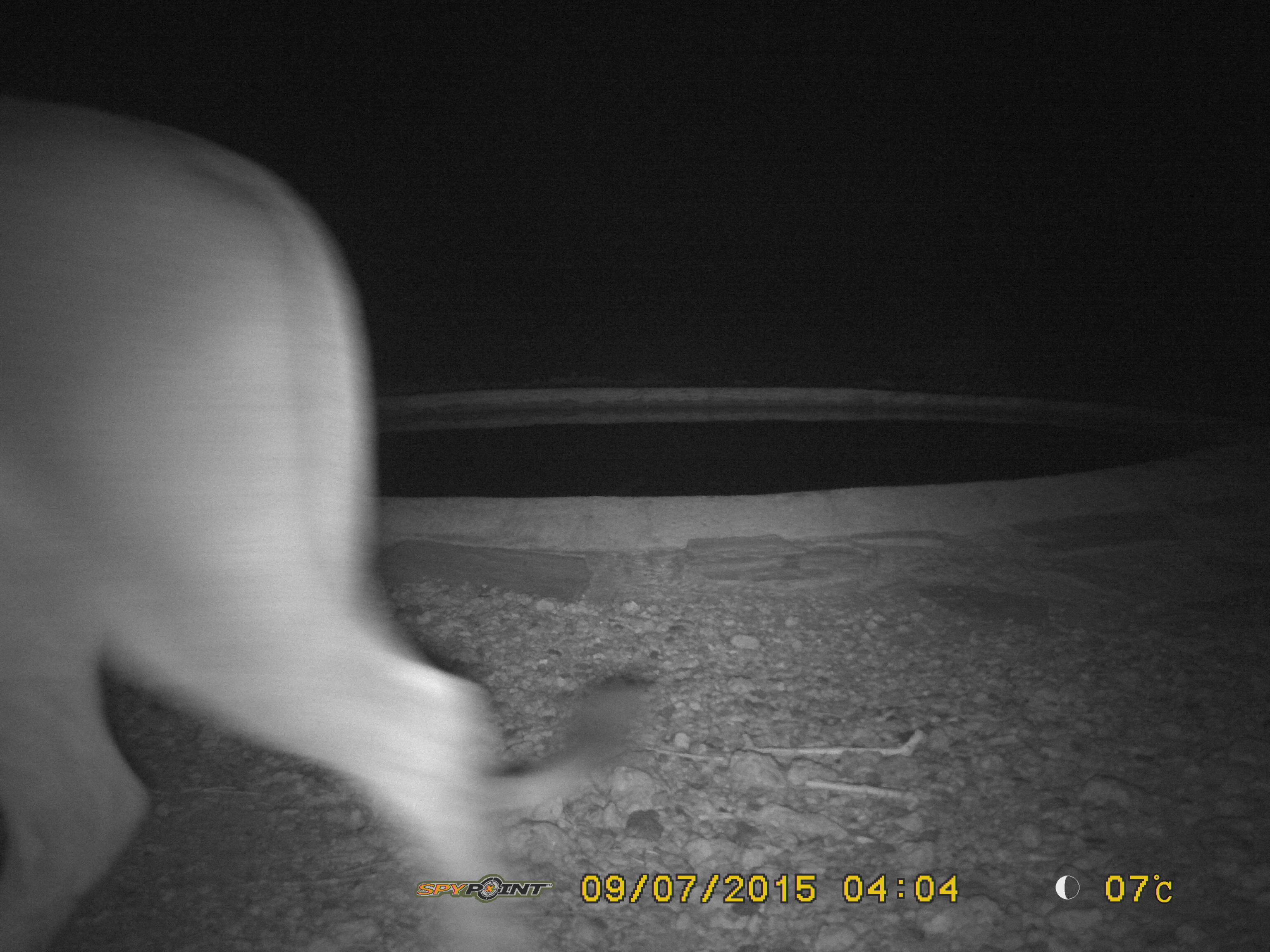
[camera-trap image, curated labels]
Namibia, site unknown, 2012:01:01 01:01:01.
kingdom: Animalia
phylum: Chordata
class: Mammalia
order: Carnivora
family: Felidae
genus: Panthera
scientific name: Panthera leo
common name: lion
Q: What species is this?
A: Panthera leo (lion).